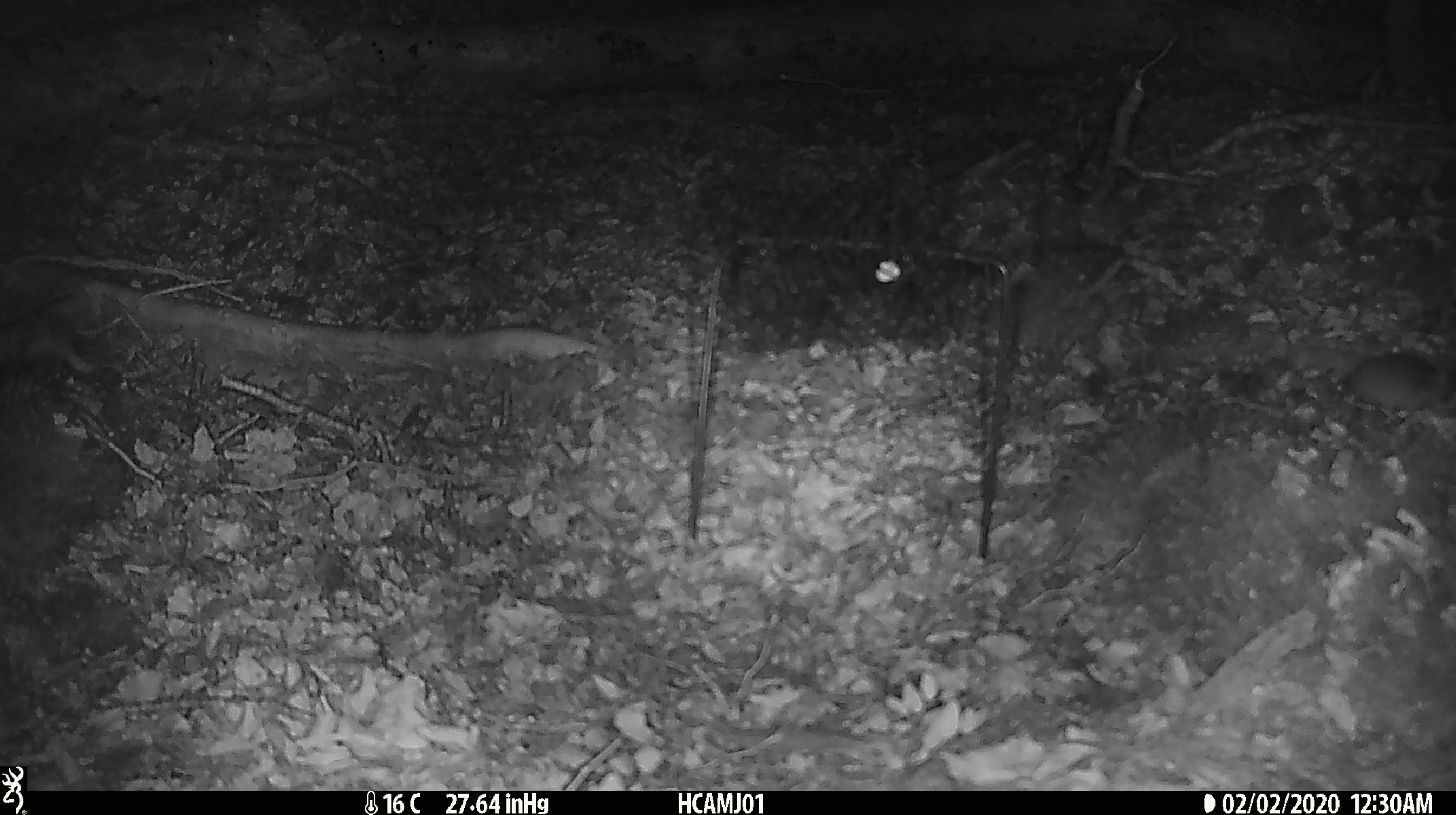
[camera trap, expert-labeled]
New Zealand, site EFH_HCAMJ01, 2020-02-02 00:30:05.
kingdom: Animalia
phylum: Chordata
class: Mammalia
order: Rodentia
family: Muridae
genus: Mus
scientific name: Mus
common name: mouse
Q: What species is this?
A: Mouse (Mus).